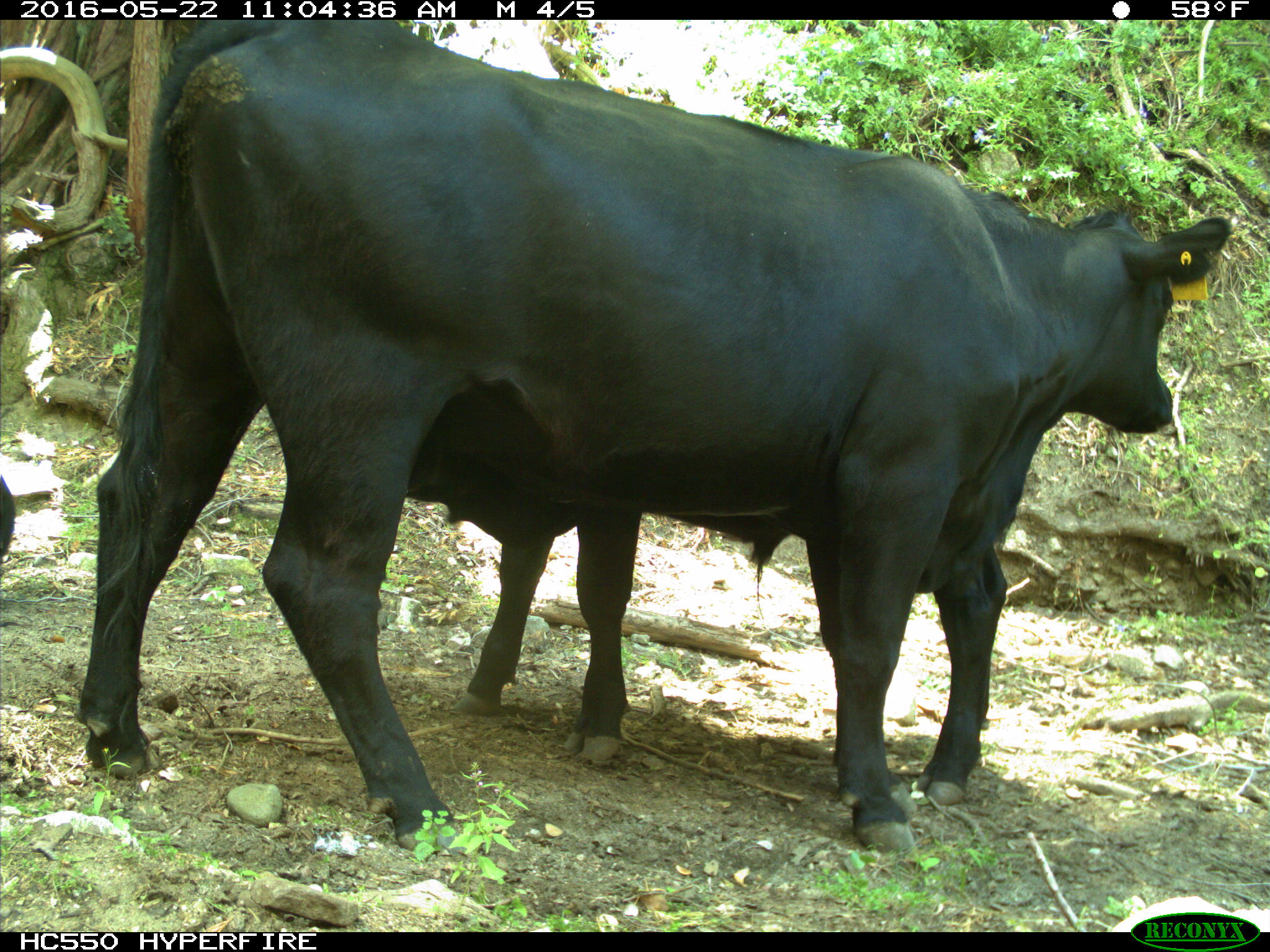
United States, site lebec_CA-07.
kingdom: Animalia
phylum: Chordata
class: Mammalia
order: Artiodactyla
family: Bovidae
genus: Bos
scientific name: Bos taurus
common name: domestic cow